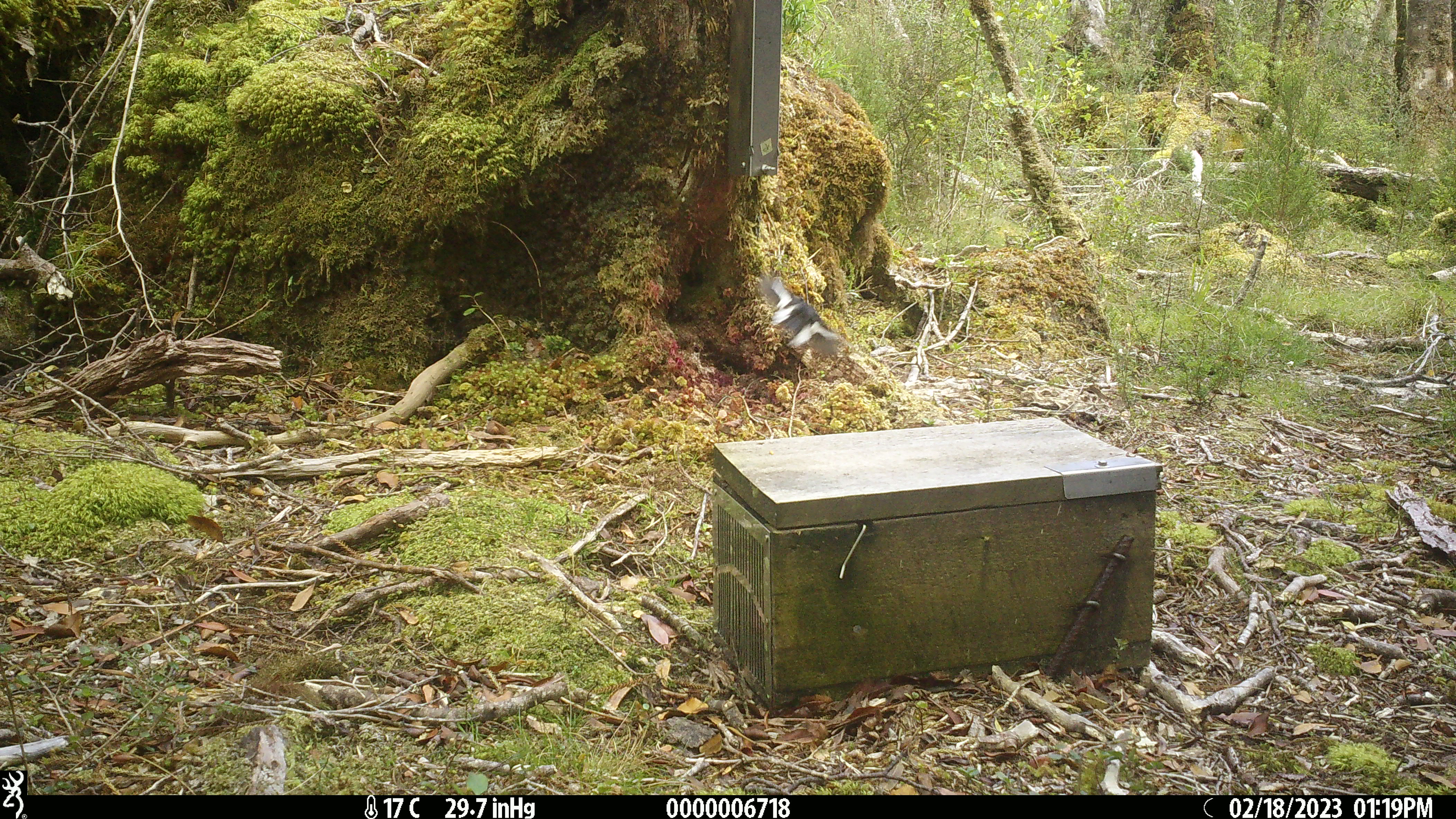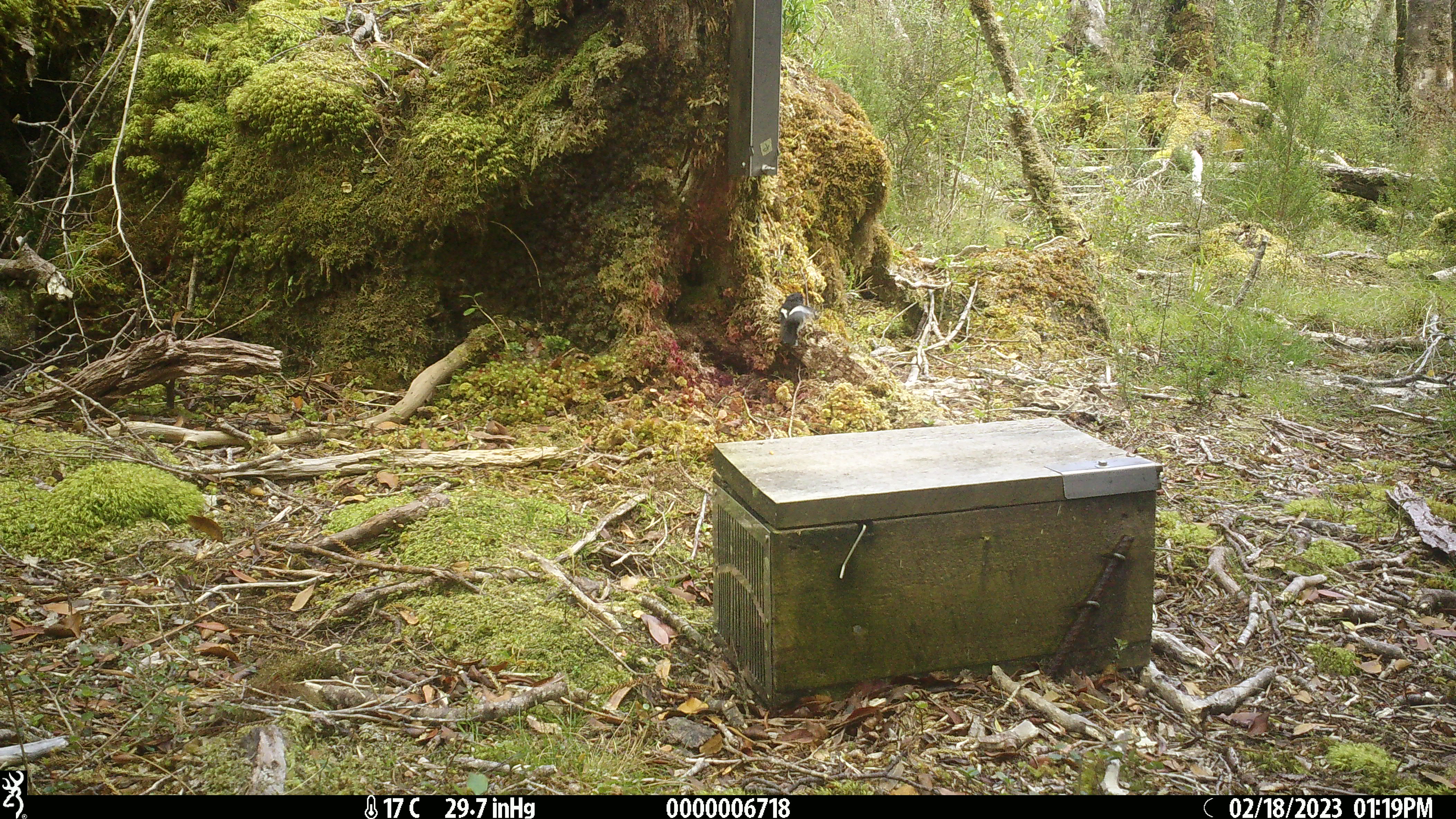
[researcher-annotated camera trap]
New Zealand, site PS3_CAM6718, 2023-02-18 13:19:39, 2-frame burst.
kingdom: Animalia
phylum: Chordata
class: Aves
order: Passeriformes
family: Petroicidae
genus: Petroica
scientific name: Petroica macrocephala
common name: tomtit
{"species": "tomtit (Petroica macrocephala)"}